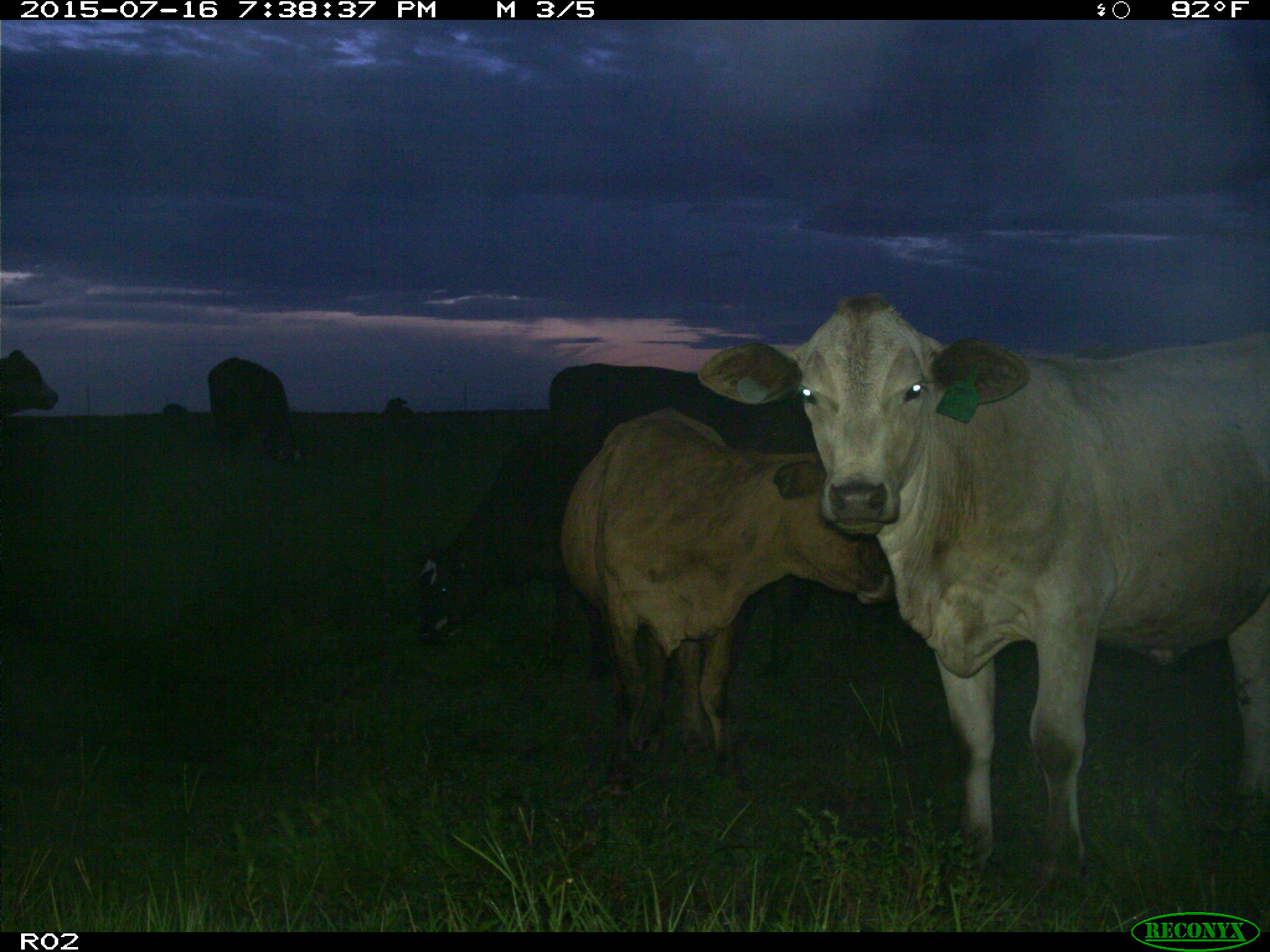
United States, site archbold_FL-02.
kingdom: Animalia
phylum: Chordata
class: Mammalia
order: Artiodactyla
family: Bovidae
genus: Bos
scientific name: Bos taurus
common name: domestic cow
Bos taurus (domestic cow).